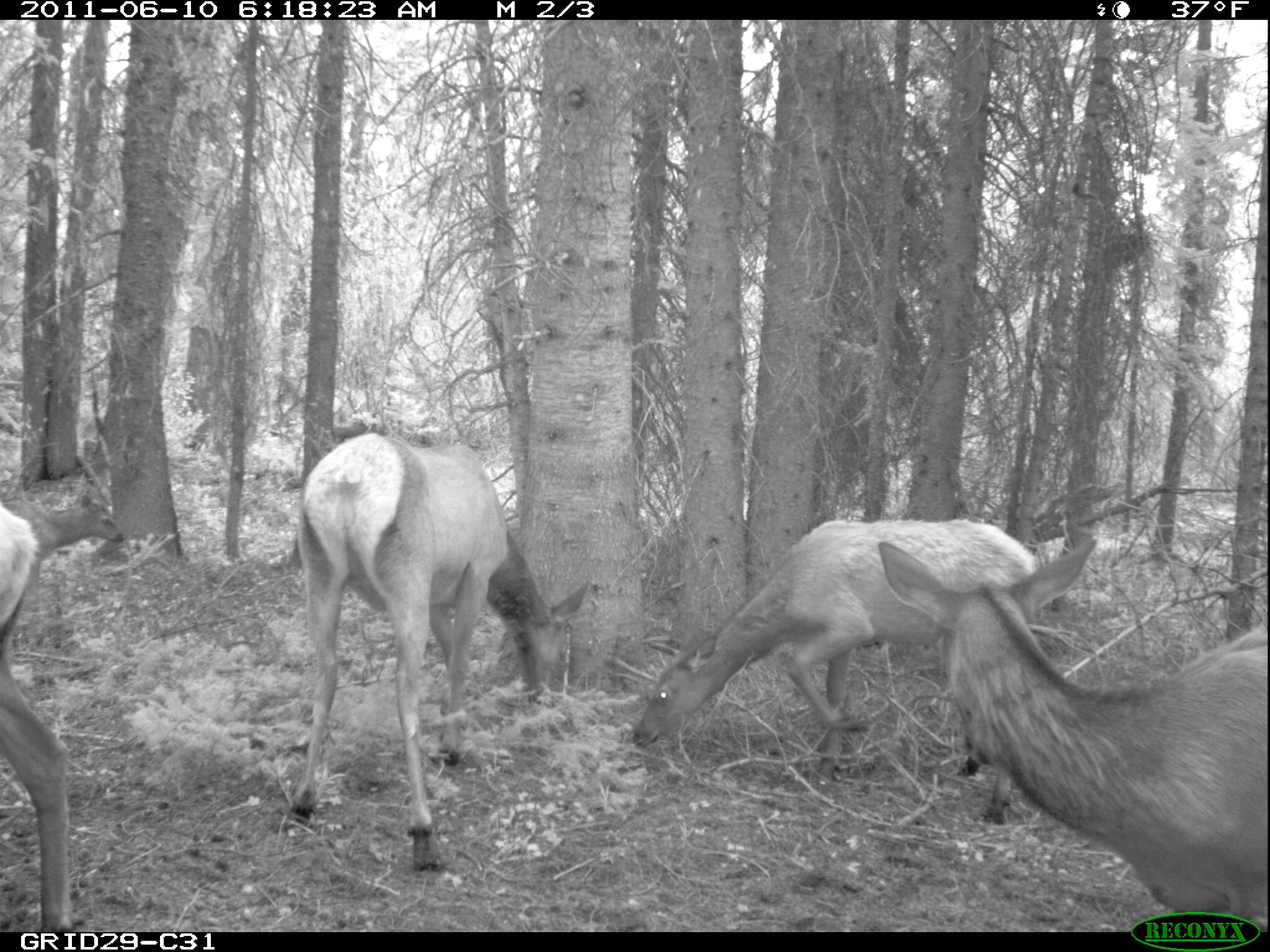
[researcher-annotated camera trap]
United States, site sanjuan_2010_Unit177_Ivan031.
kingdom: Animalia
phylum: Chordata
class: Mammalia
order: Artiodactyla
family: Cervidae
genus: Cervus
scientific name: Cervus elaphus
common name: red deer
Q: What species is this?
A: Cervus elaphus (red deer).